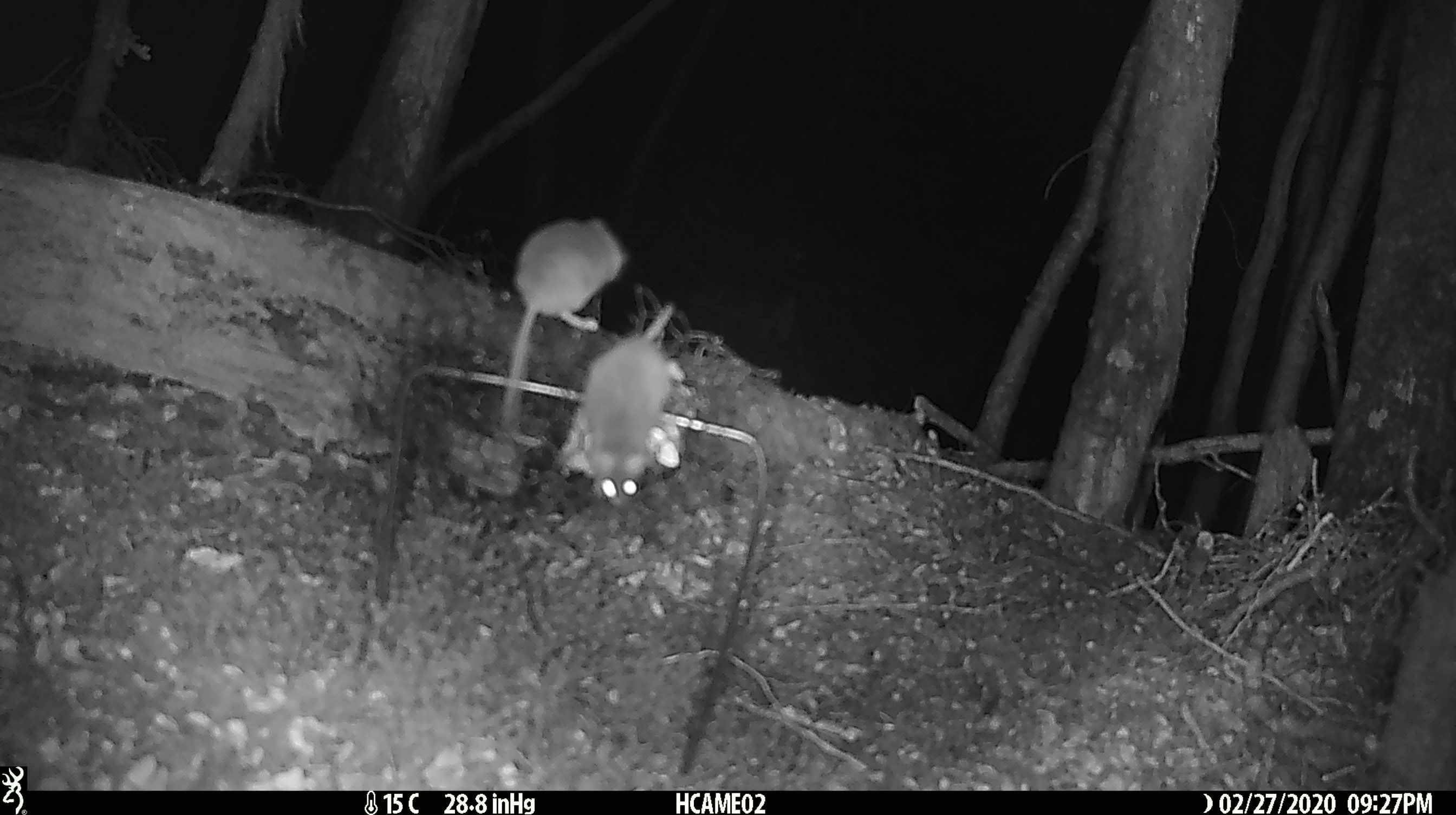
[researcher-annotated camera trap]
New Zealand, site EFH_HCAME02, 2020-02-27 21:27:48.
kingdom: Animalia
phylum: Chordata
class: Mammalia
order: Rodentia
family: Muridae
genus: Mus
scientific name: Mus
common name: mouse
Mouse (Mus).